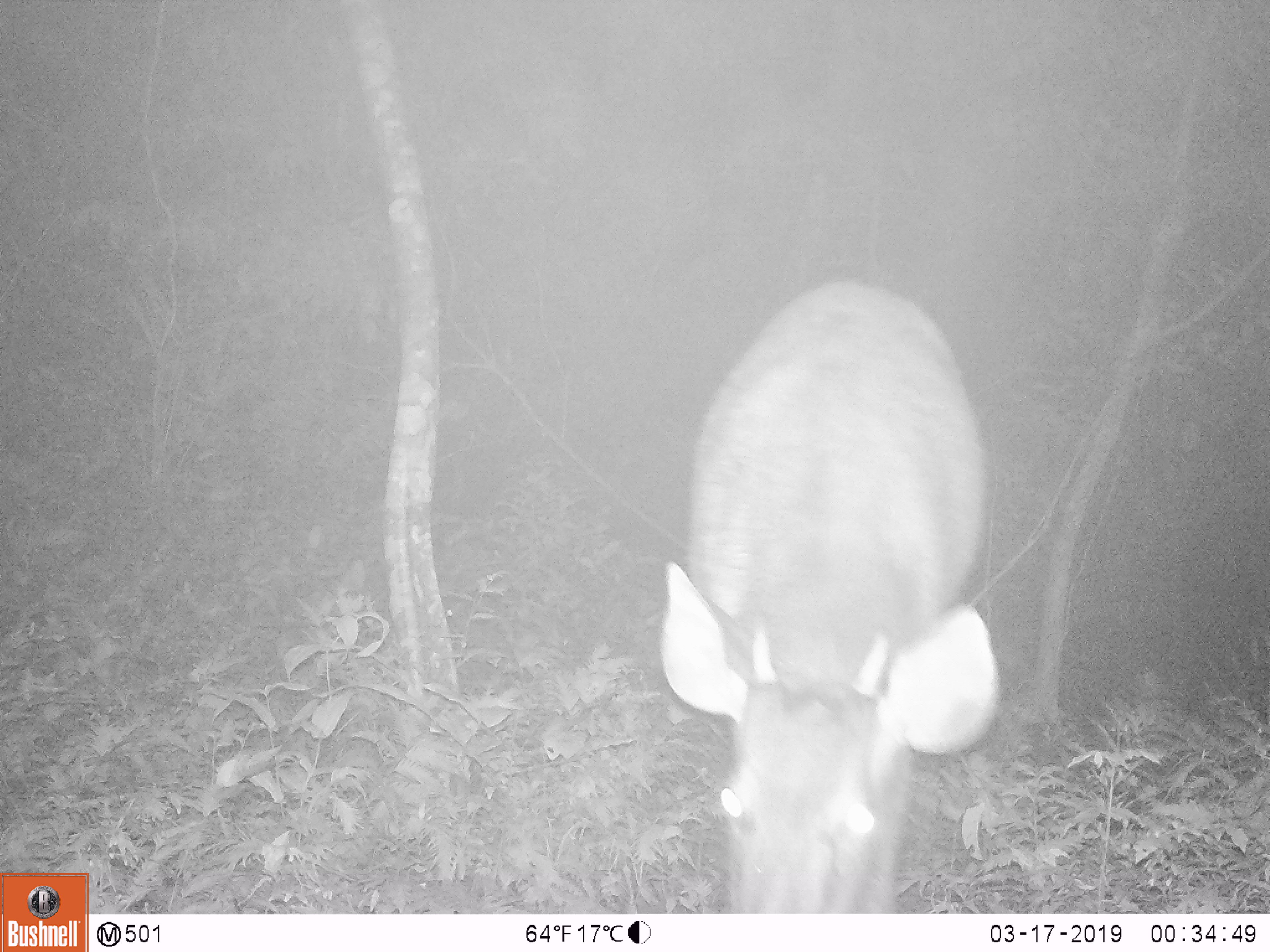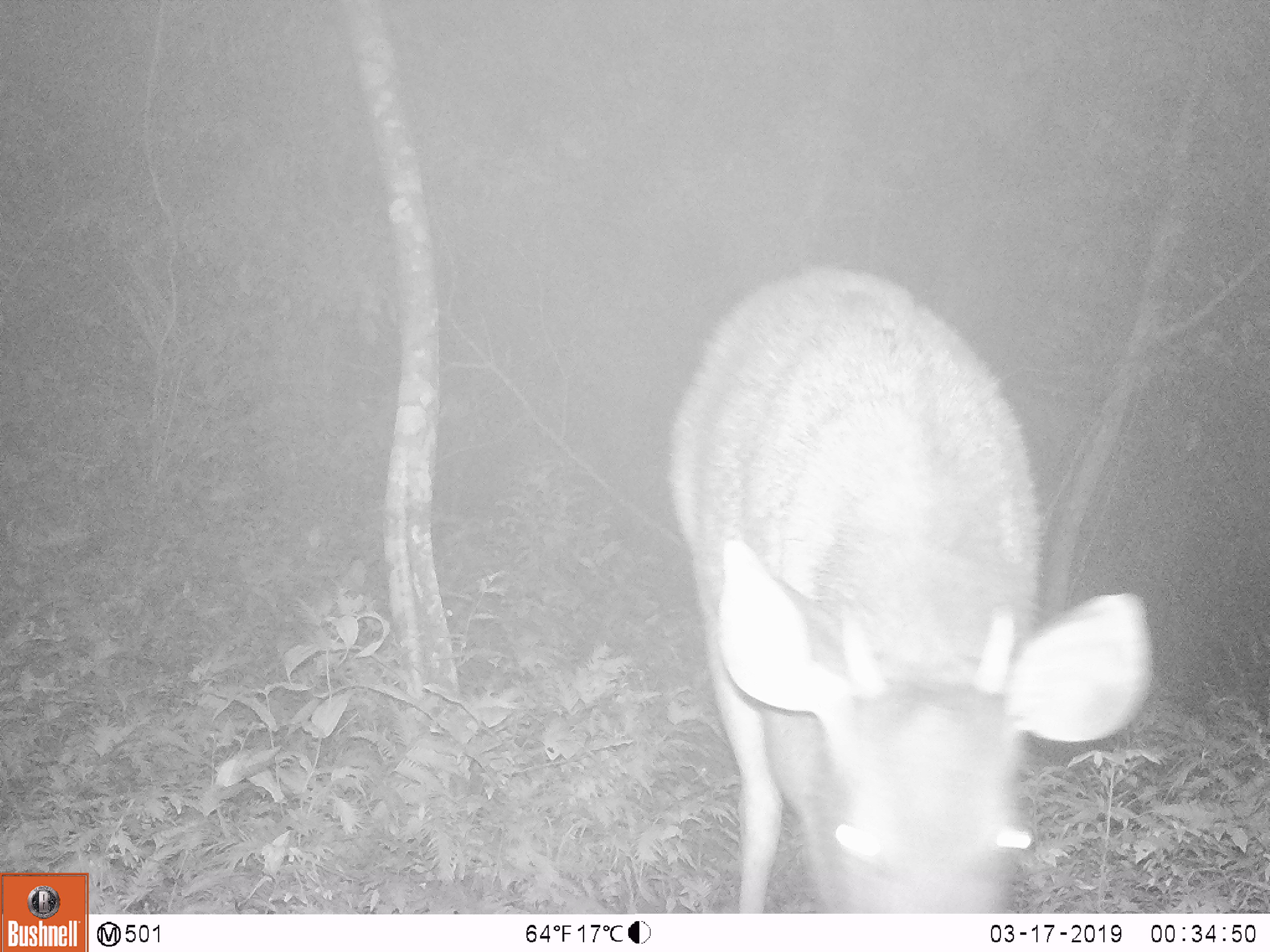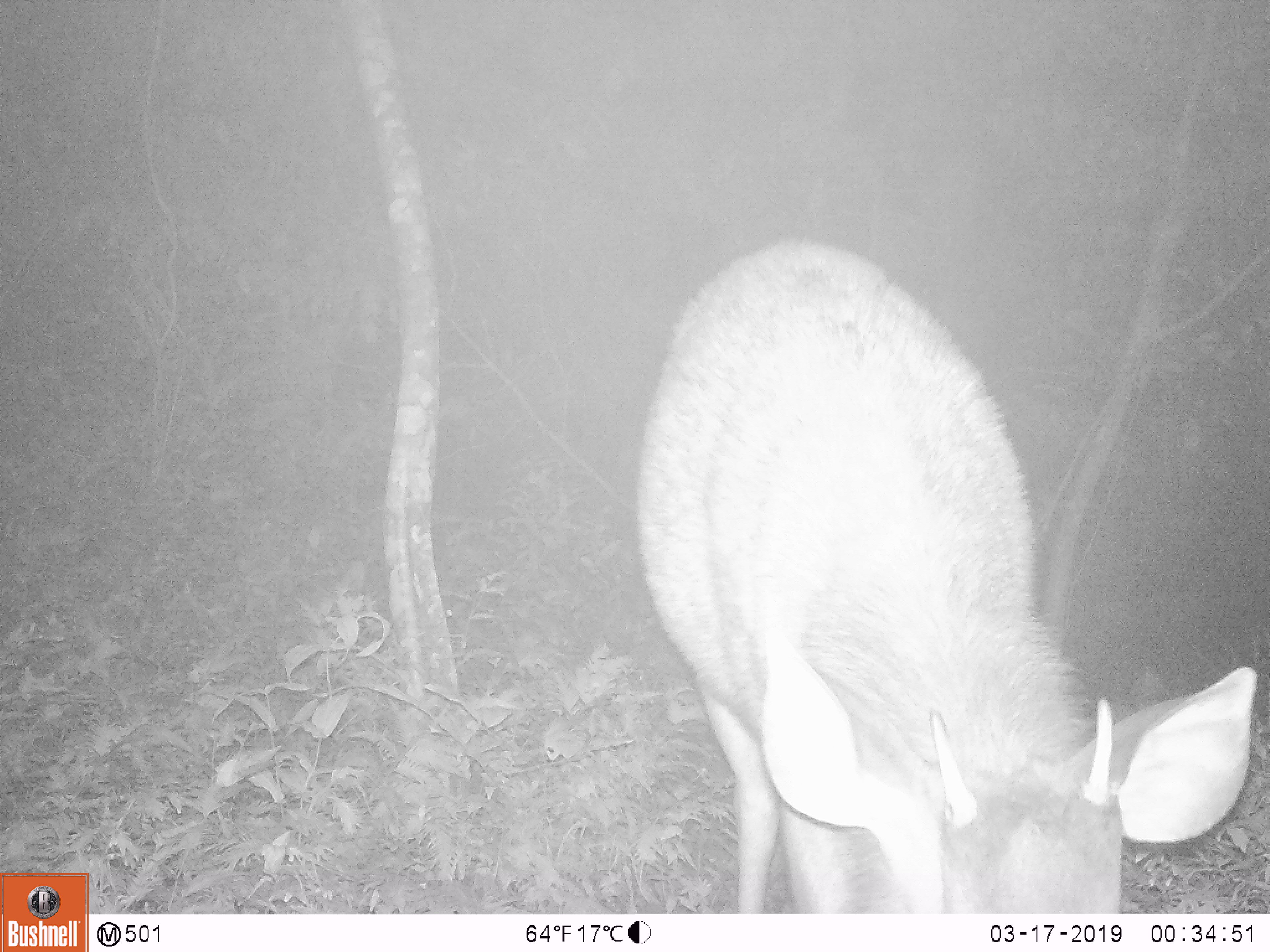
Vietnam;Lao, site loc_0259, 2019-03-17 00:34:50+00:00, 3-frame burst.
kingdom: Animalia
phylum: Chordata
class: Mammalia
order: Artiodactyla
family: Cervidae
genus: Rusa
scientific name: Rusa unicolor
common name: sambar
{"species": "sambar (Rusa unicolor)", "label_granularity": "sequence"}